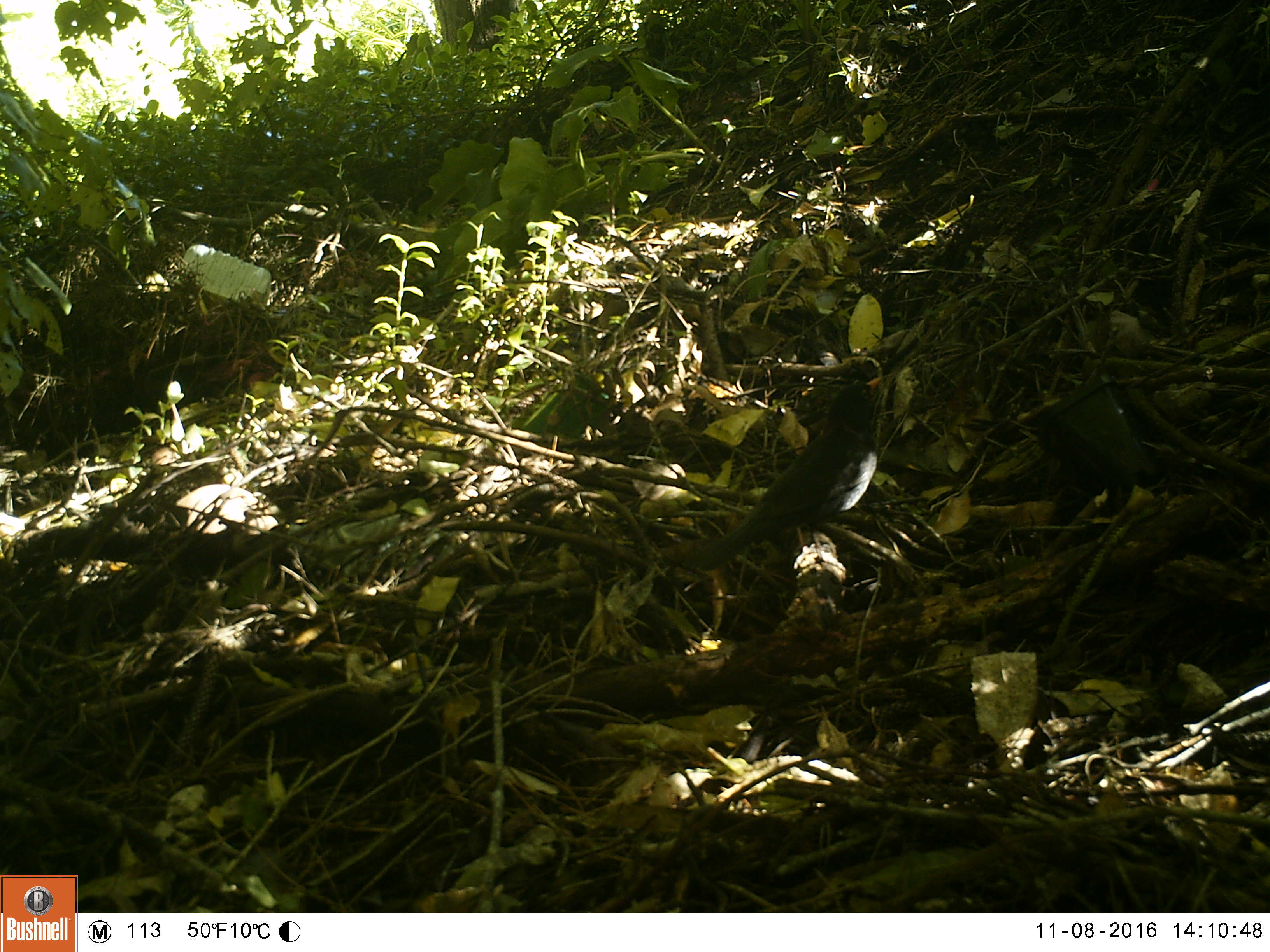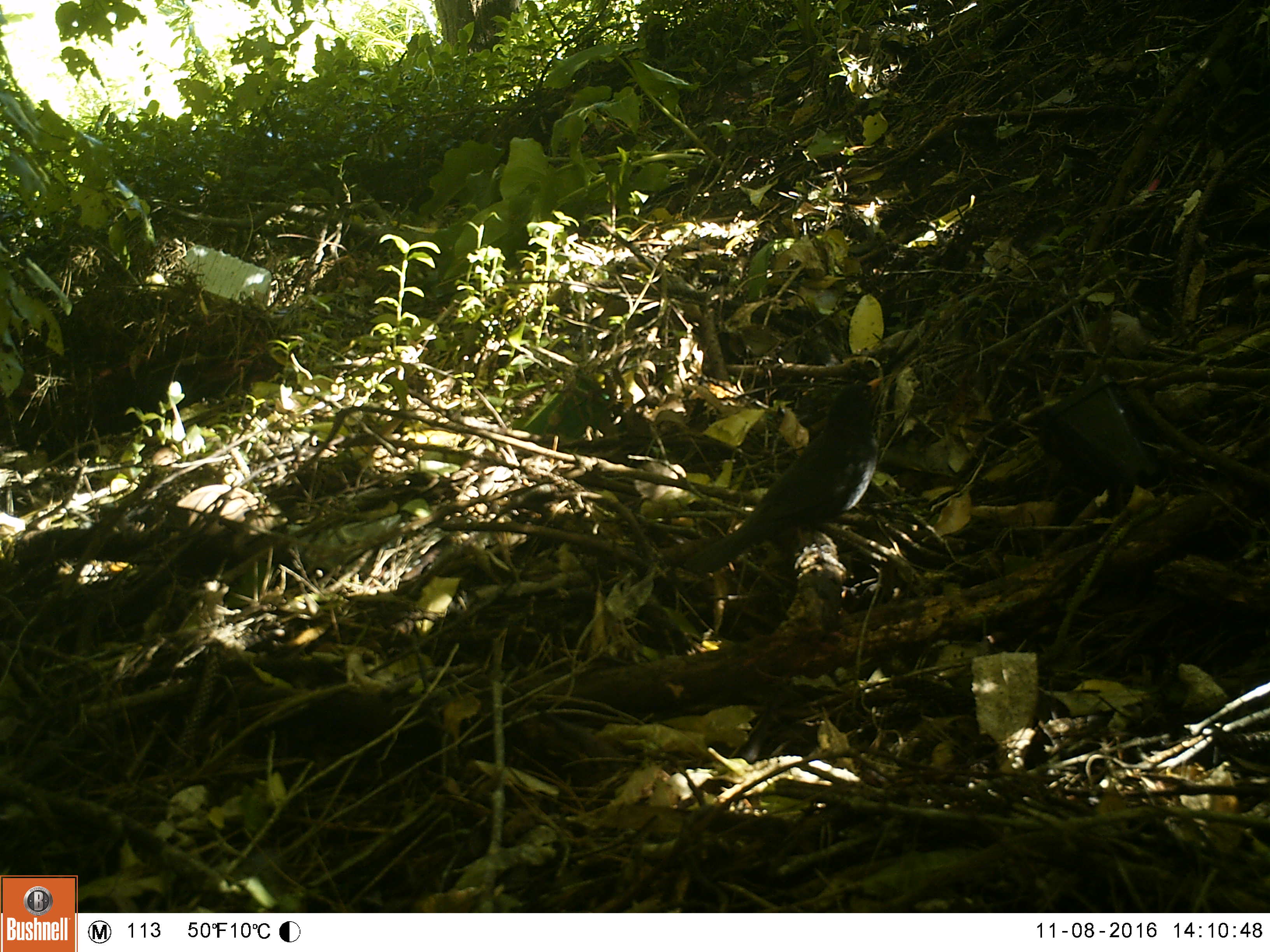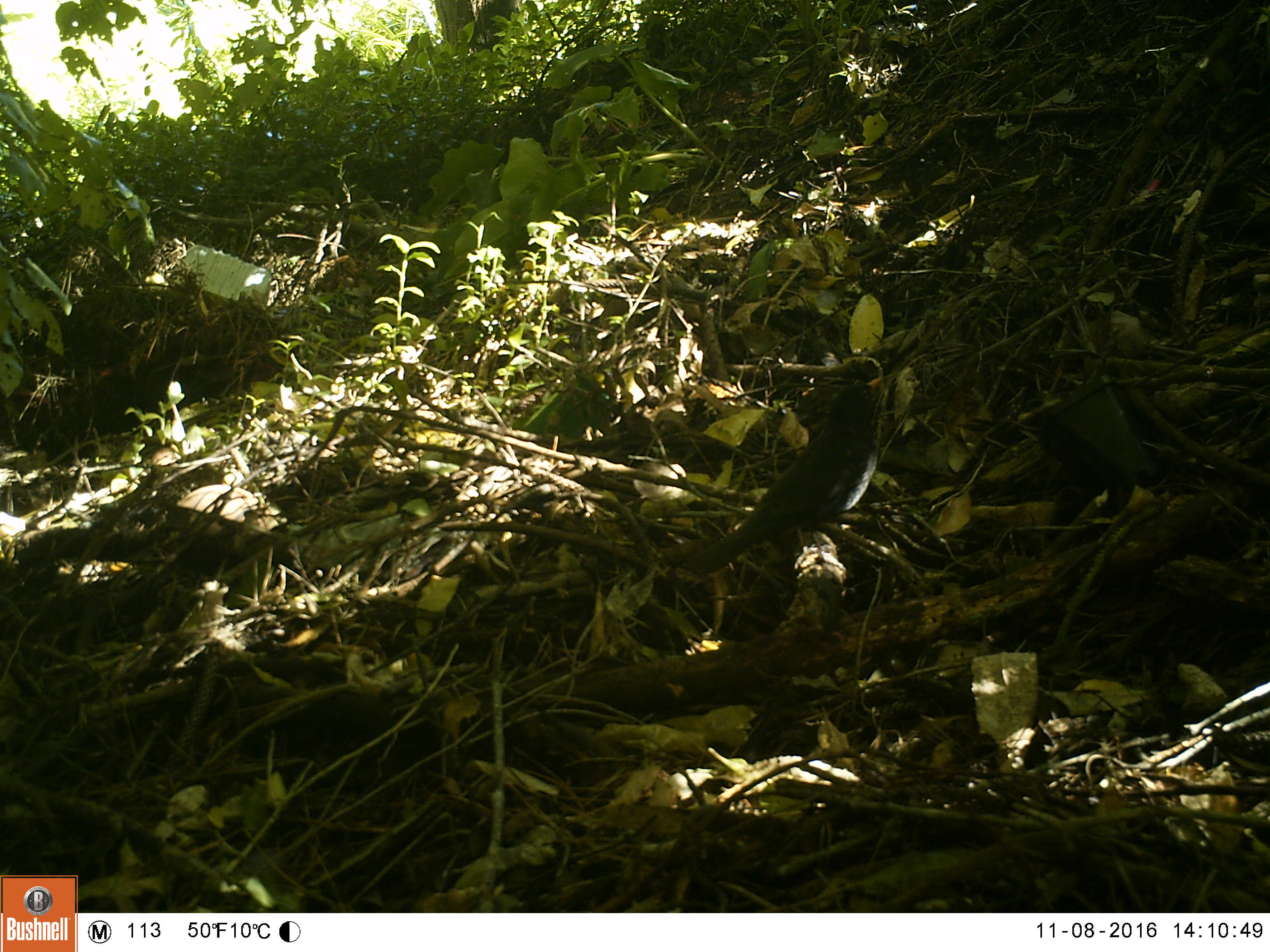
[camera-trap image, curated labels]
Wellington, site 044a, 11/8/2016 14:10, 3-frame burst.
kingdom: Animalia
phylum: Chordata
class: Aves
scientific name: Aves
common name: bird